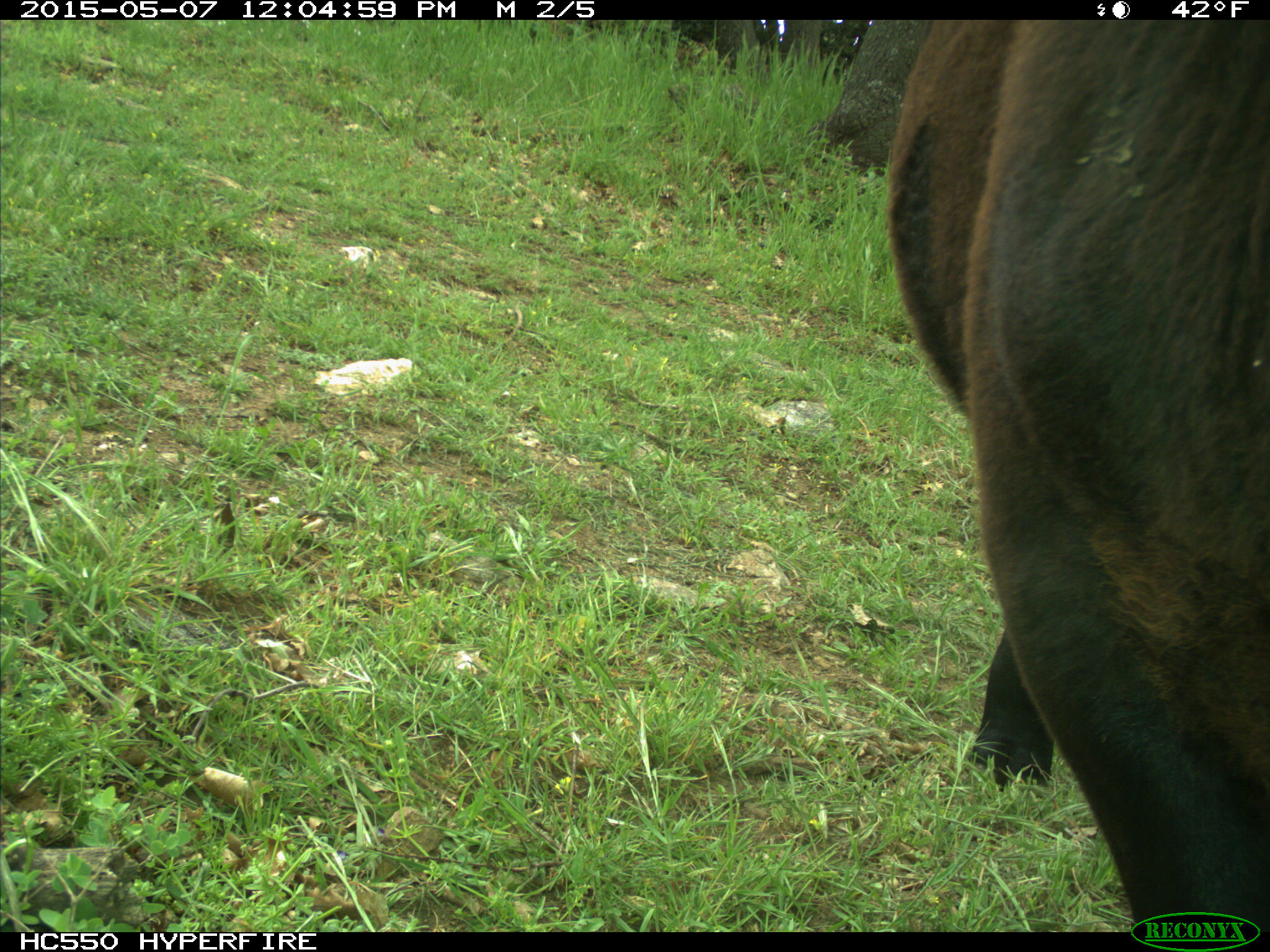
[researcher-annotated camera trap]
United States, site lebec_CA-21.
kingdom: Animalia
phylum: Chordata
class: Mammalia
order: Artiodactyla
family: Bovidae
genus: Bos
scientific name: Bos taurus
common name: domestic cow